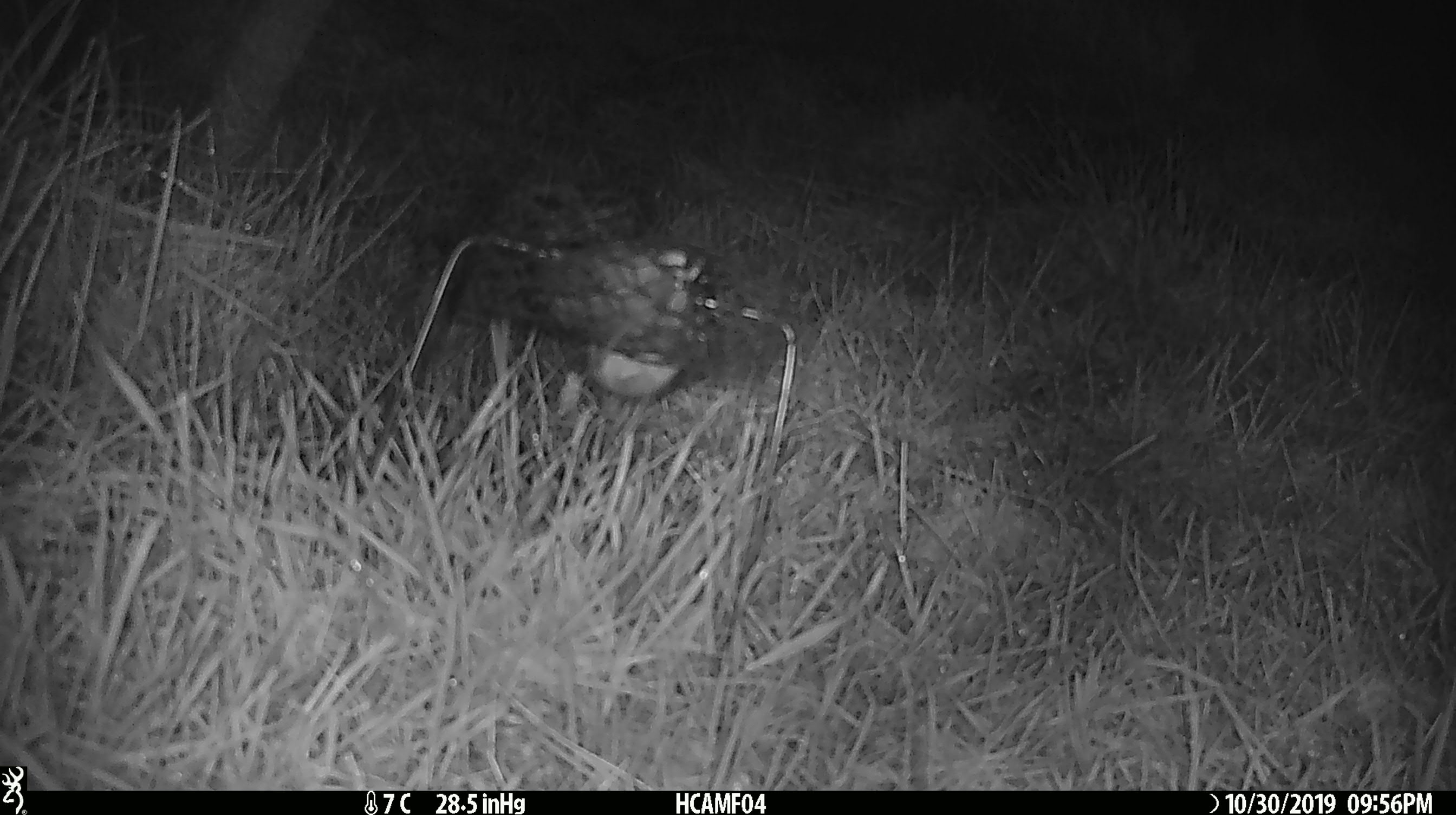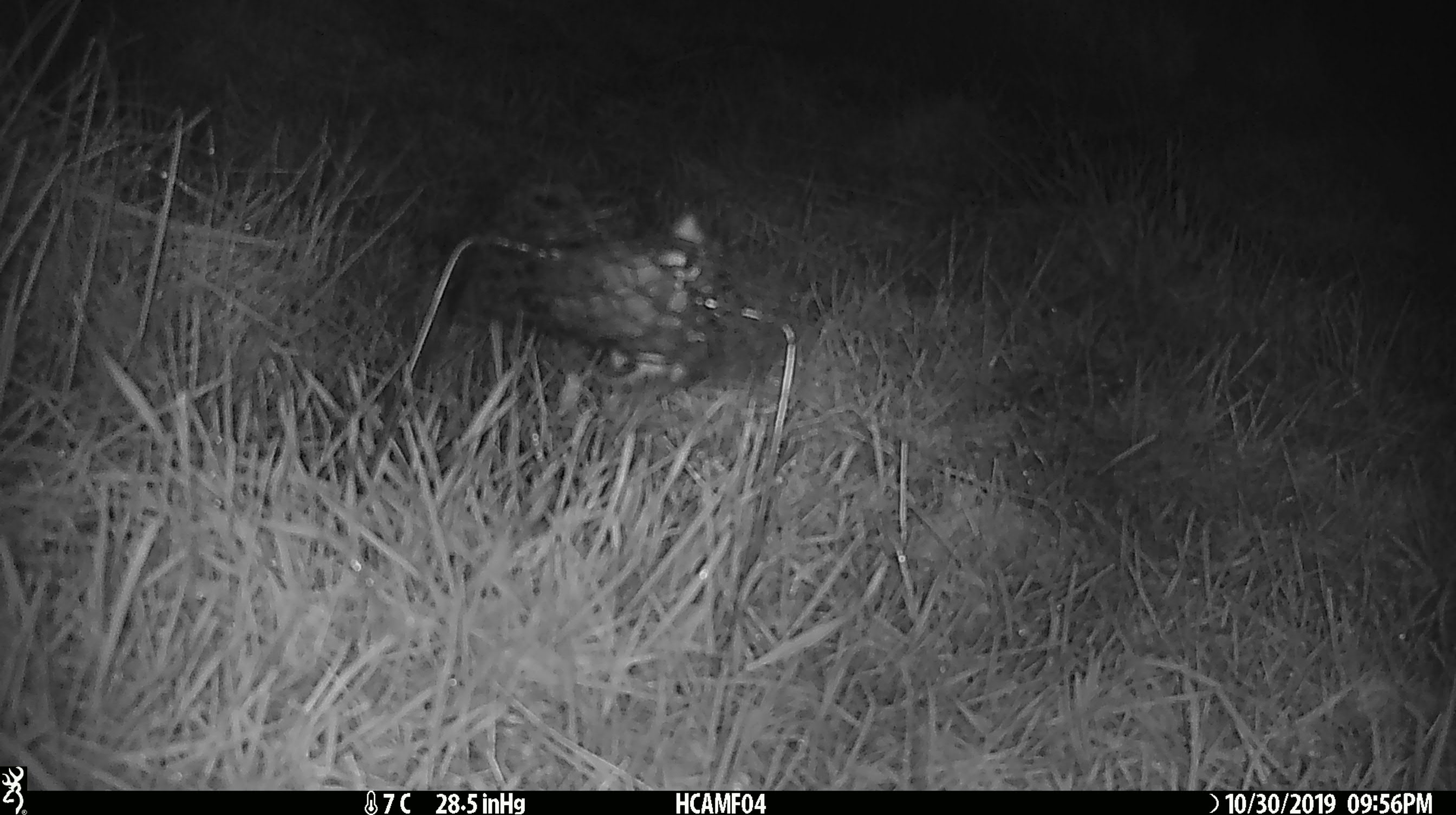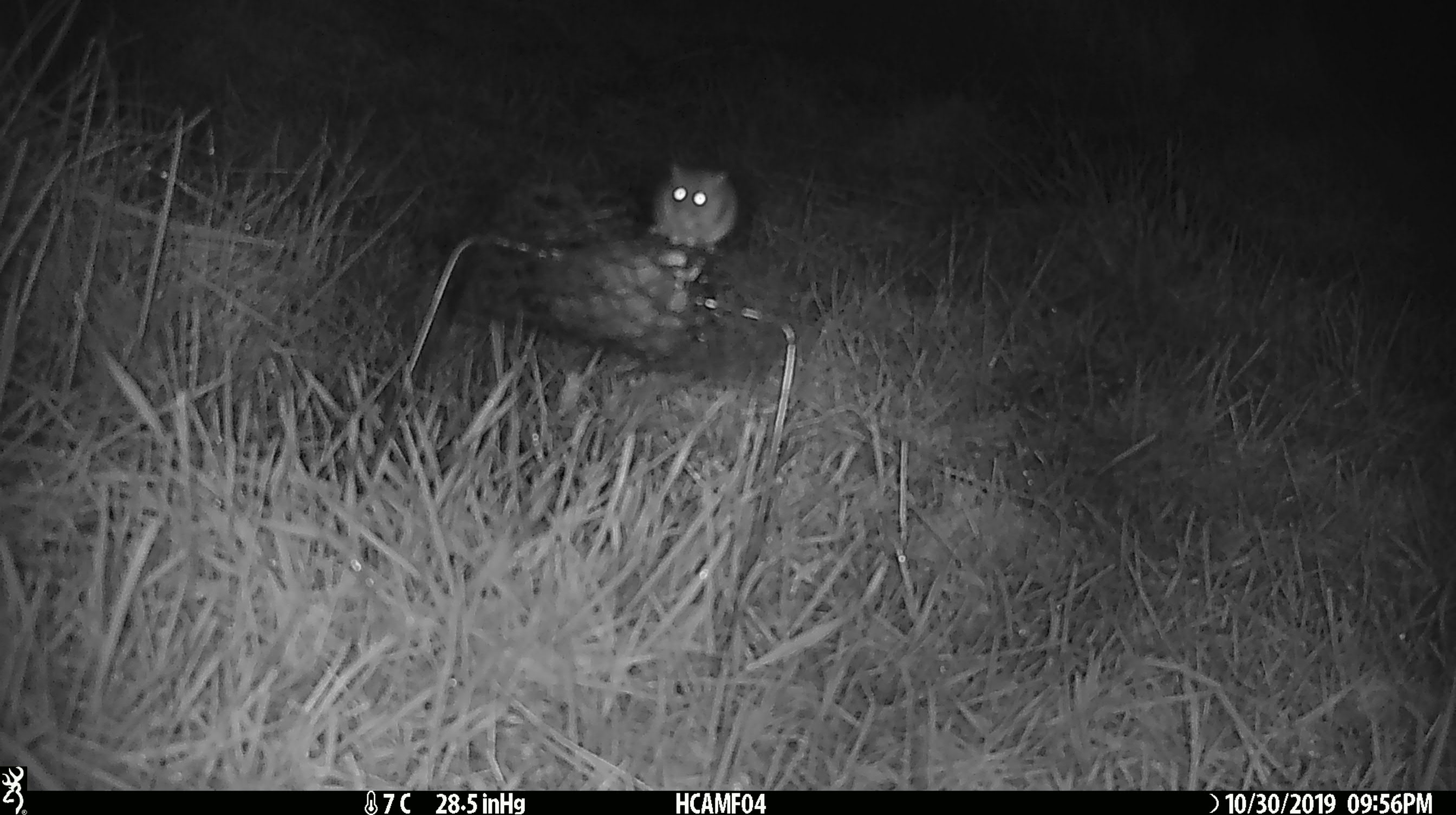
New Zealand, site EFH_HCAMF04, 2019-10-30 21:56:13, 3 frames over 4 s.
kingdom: Animalia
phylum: Chordata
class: Mammalia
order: Rodentia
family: Muridae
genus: Mus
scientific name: Mus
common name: mouse